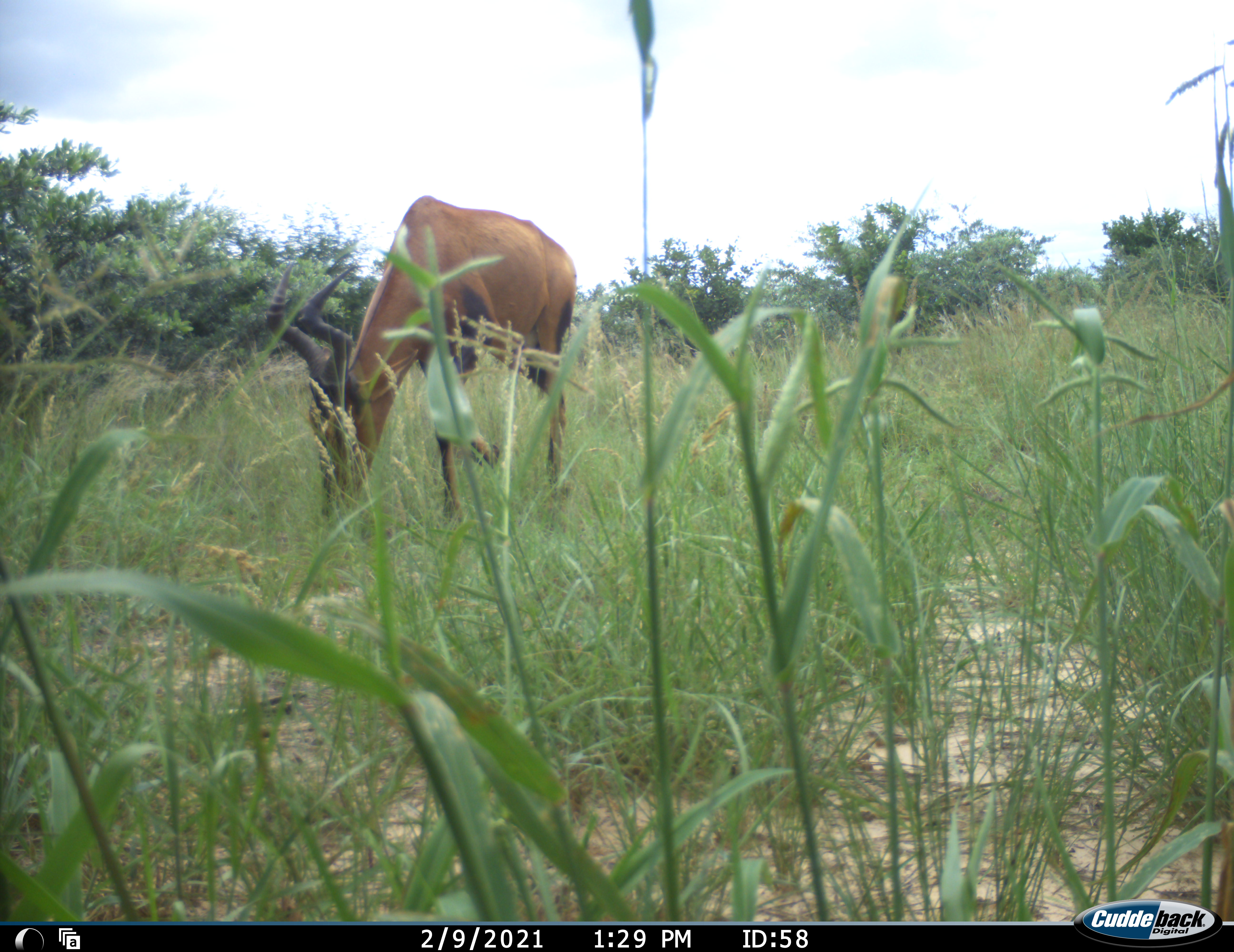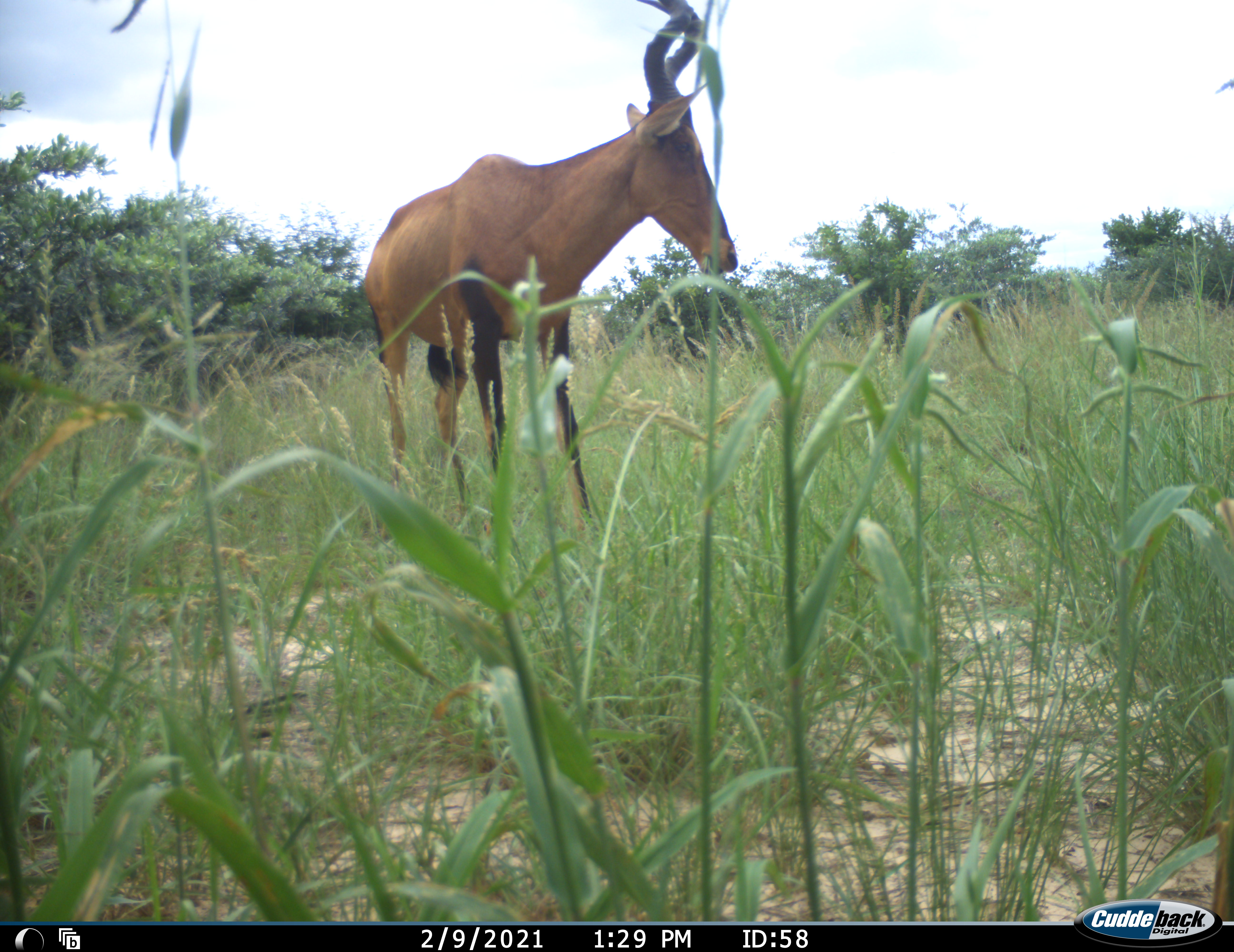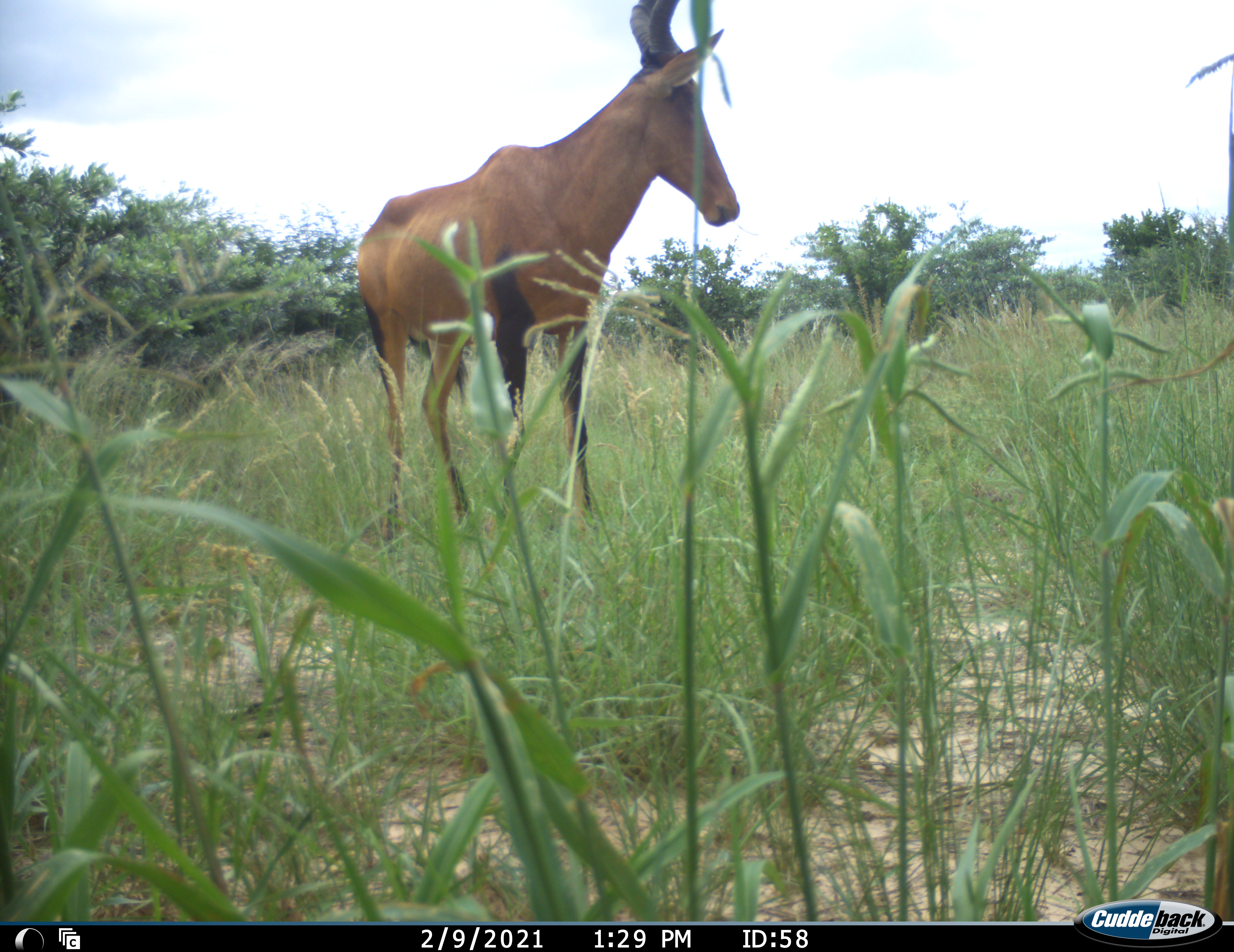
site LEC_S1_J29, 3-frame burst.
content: unidentified animal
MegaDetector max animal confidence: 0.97